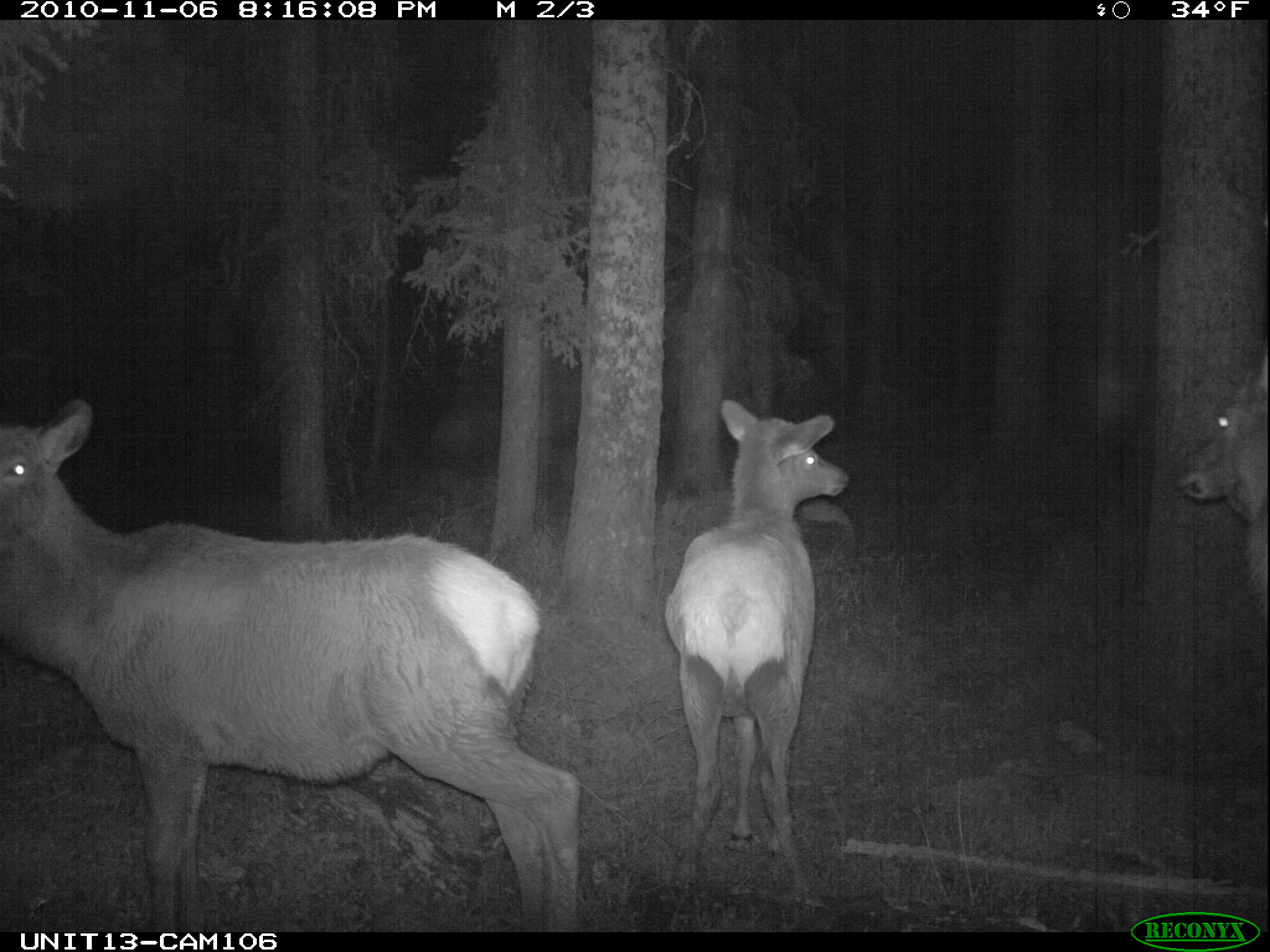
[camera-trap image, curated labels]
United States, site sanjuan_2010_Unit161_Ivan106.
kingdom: Animalia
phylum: Chordata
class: Mammalia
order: Artiodactyla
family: Cervidae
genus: Cervus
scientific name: Cervus elaphus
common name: red deer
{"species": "Cervus elaphus (red deer)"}